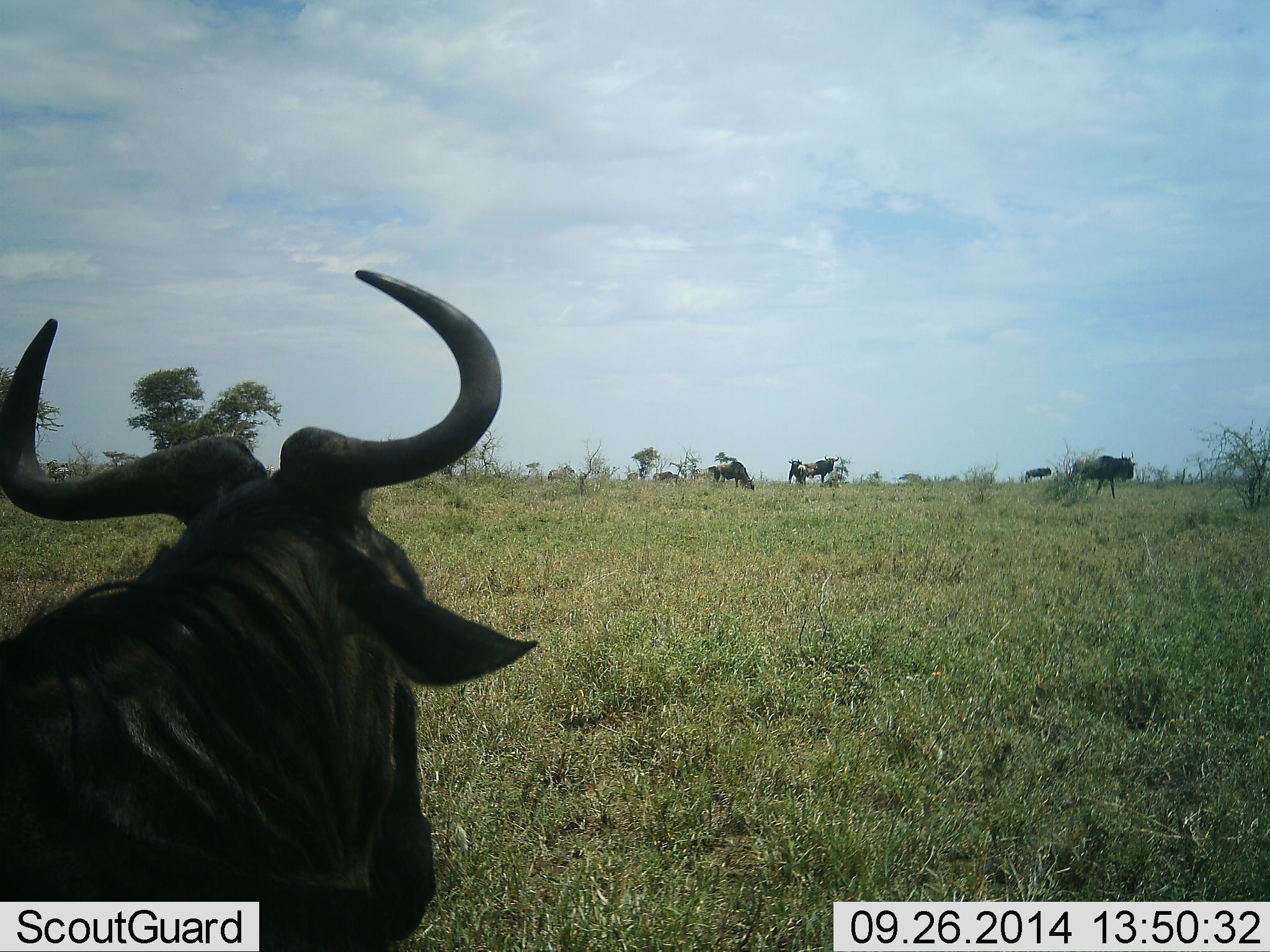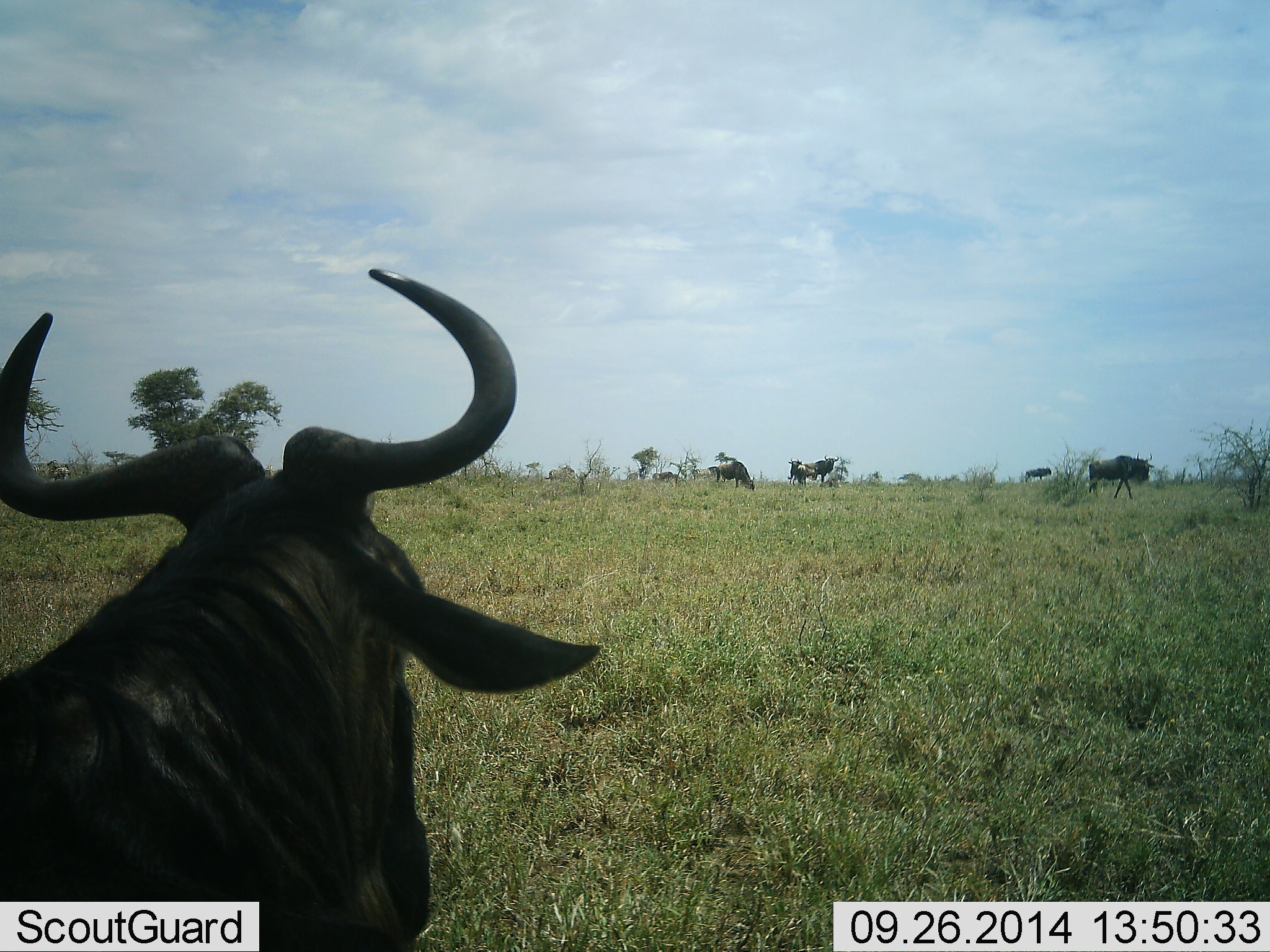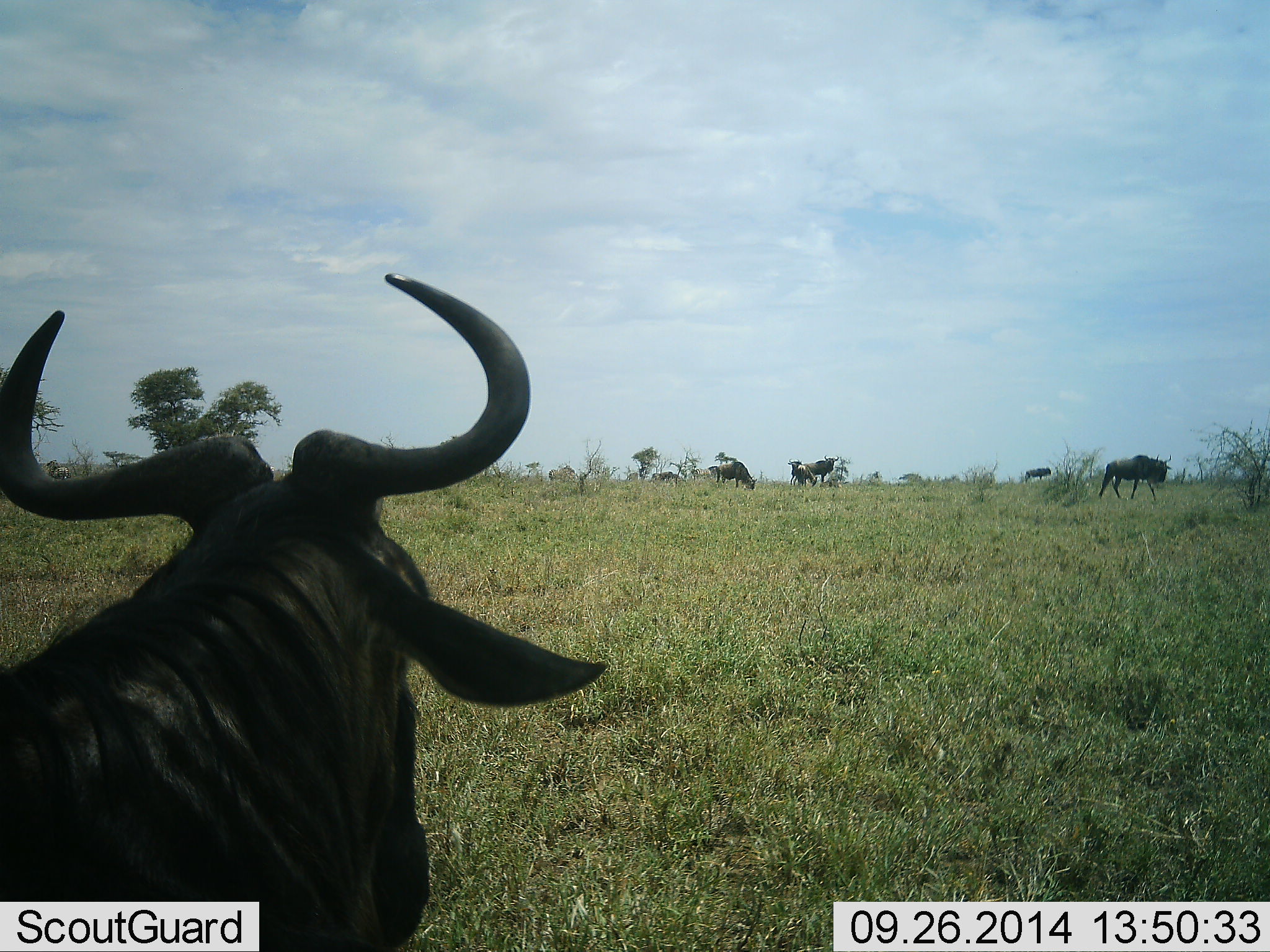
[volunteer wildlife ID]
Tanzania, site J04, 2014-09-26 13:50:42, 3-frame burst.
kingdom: Animalia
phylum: Chordata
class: Mammalia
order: Artiodactyla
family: Bovidae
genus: Connochaetes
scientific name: Connochaetes taurinus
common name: blue wildebeest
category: wildebeest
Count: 6.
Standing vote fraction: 73%.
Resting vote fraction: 45%.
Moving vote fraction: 64%.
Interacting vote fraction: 0%.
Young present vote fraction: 0%.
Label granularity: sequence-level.